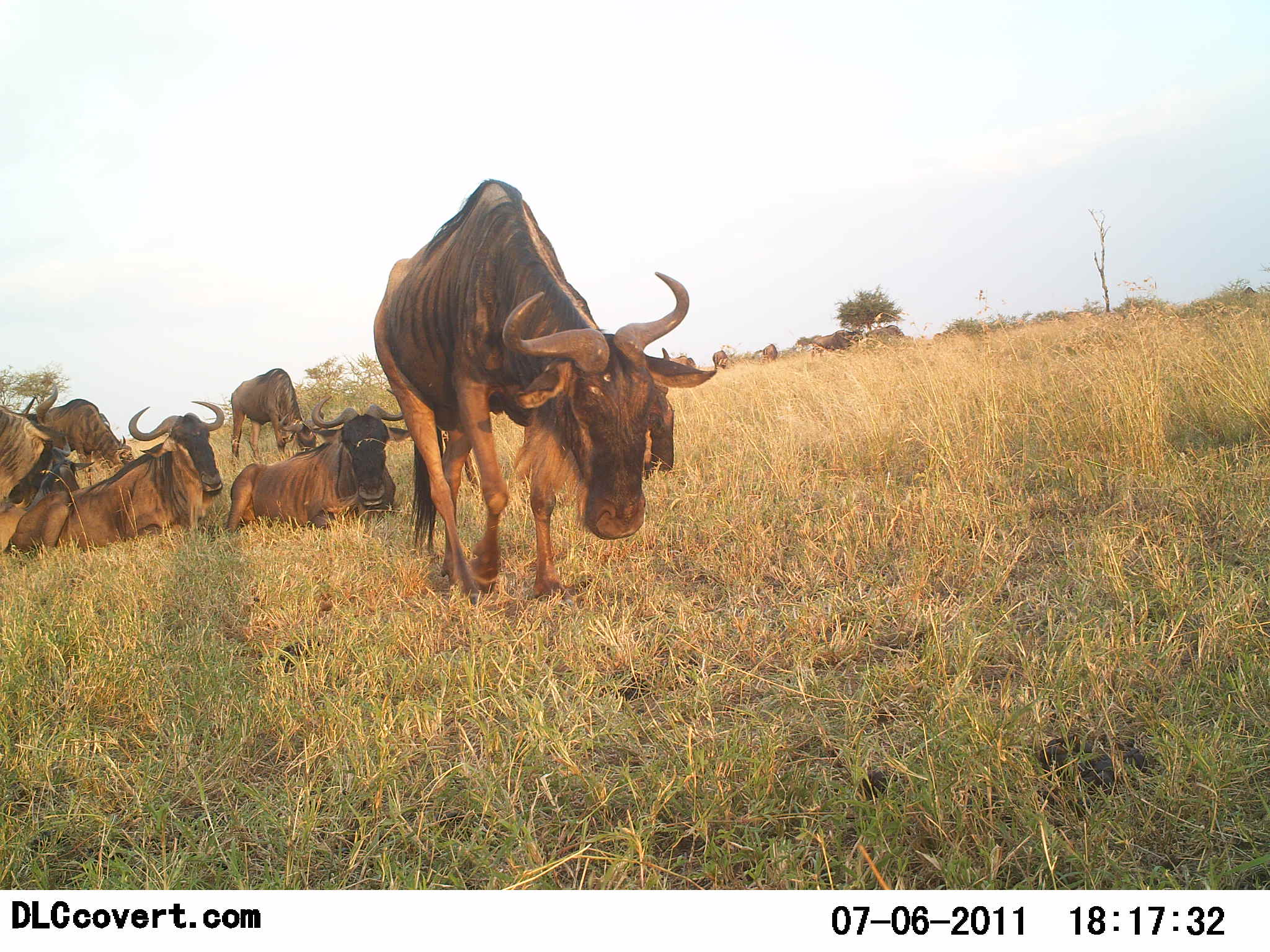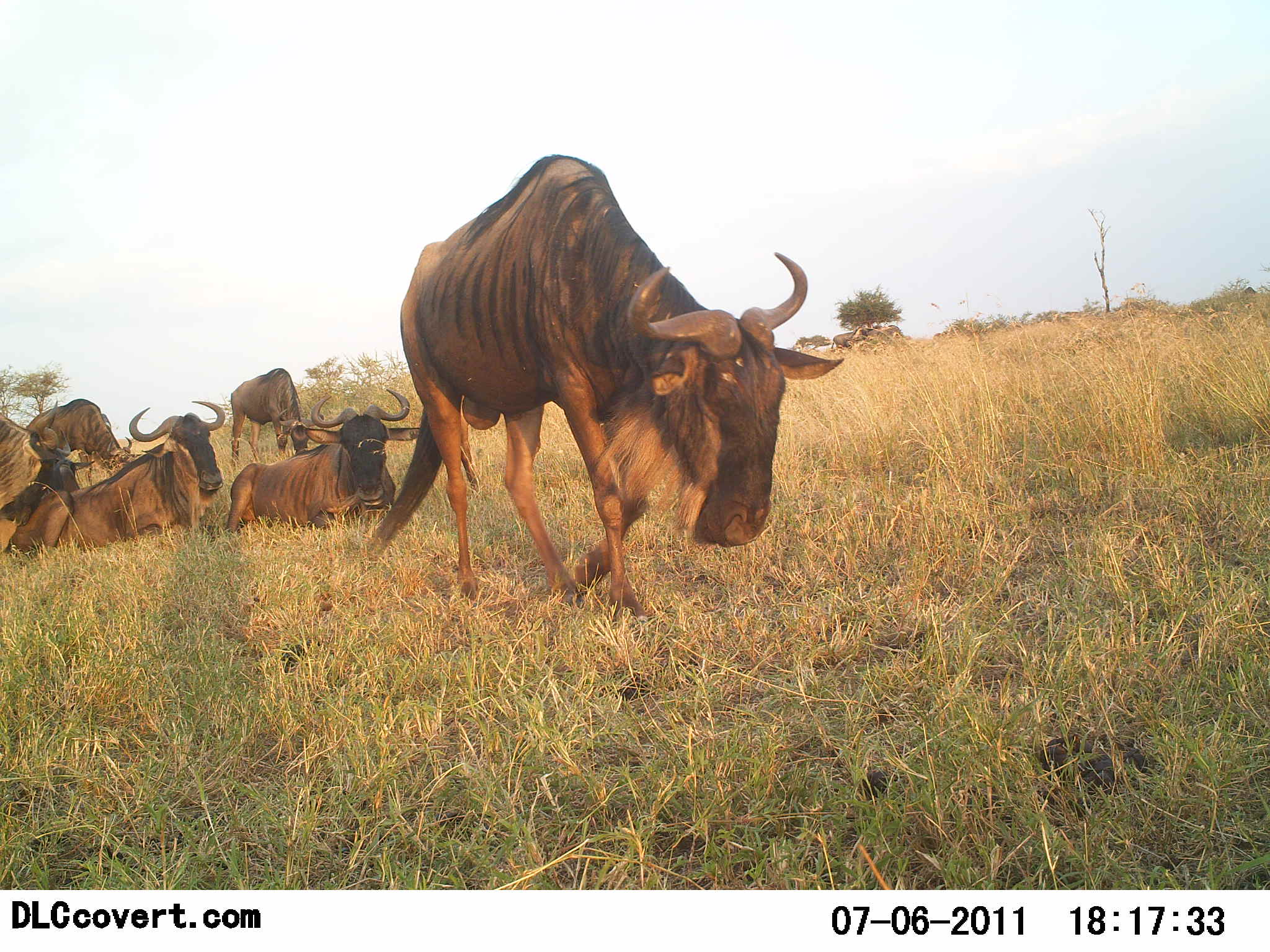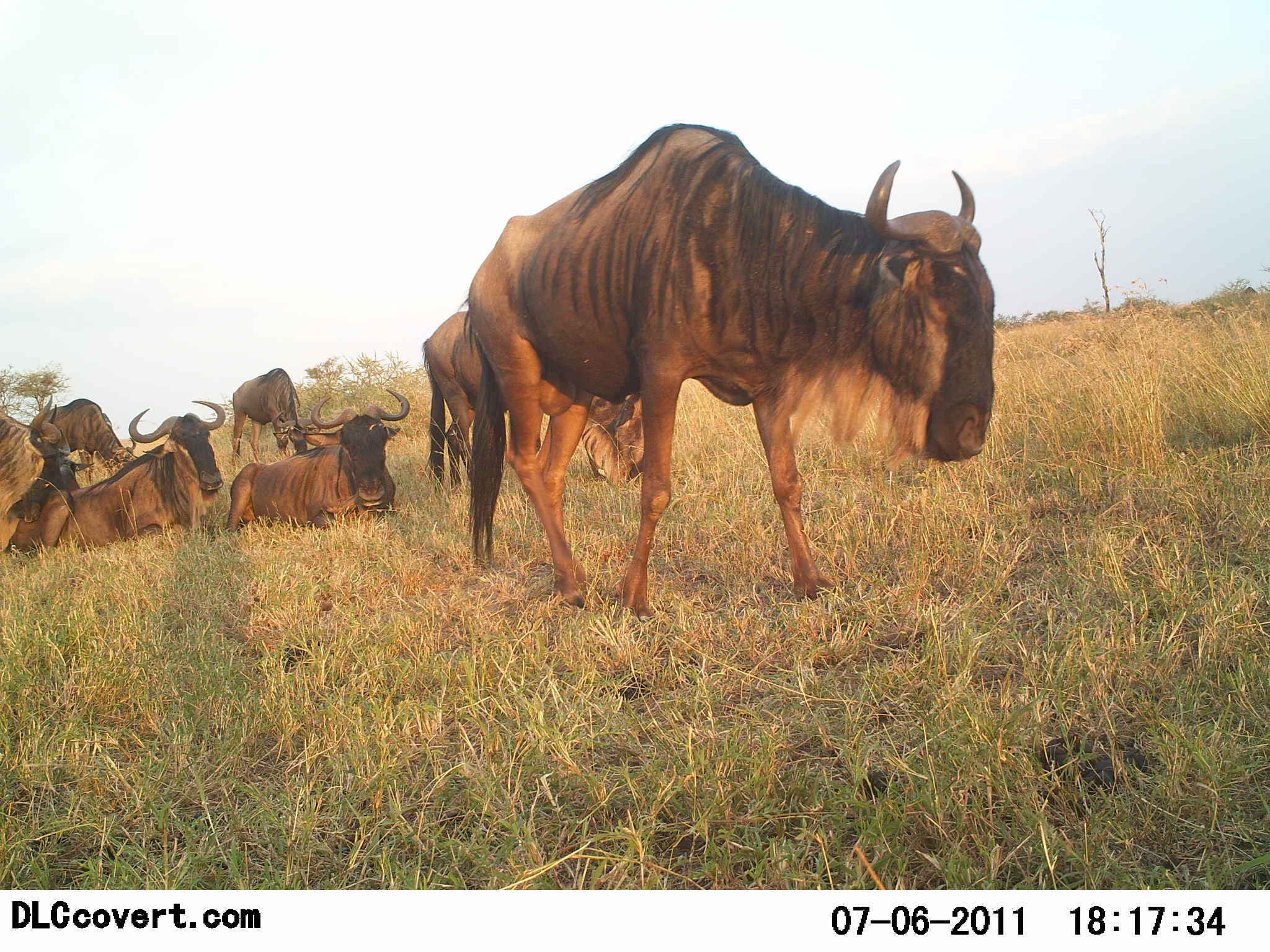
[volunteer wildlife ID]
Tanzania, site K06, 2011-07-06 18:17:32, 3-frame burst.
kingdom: Animalia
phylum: Chordata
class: Mammalia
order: Artiodactyla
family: Bovidae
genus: Connochaetes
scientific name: Connochaetes taurinus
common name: blue wildebeest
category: wildebeest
Wildebeest (blue wildebeest) (Connochaetes taurinus), count 11-50. Behavior (volunteer vote fractions): standing 55%, resting 91%, moving 45%, interacting 0%. Young present (vote fraction): 0%. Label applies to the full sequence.